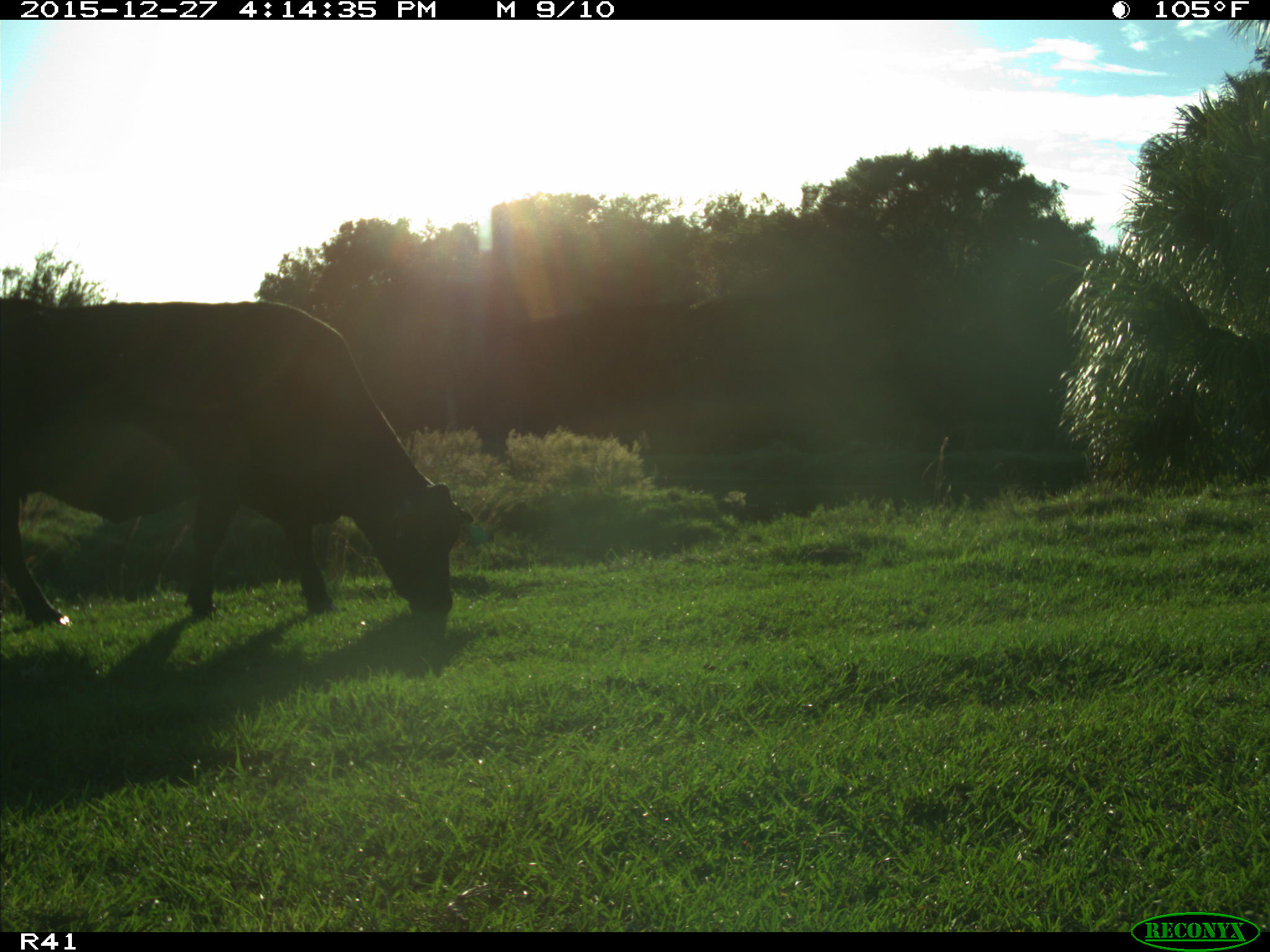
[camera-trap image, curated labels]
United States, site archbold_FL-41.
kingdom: Animalia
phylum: Chordata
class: Mammalia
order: Artiodactyla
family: Bovidae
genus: Bos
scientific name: Bos taurus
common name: domestic cow